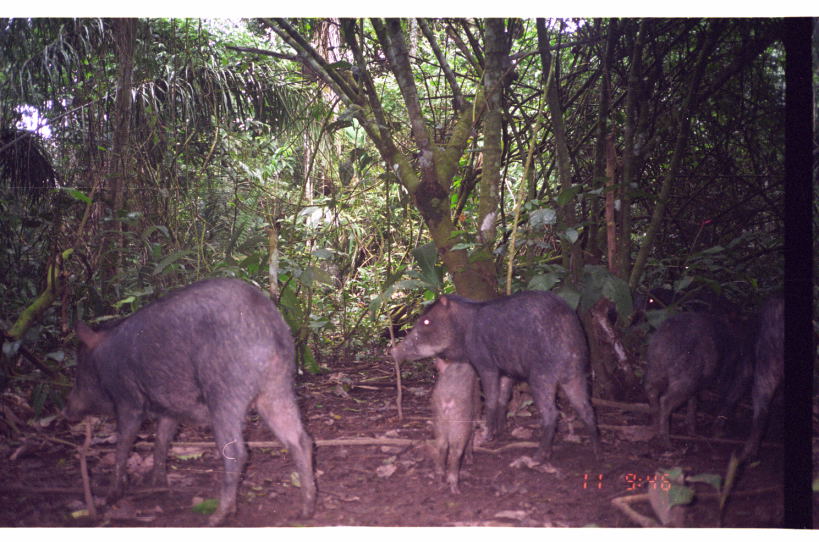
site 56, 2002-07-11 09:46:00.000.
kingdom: Animalia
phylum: Chordata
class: Mammalia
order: Artiodactyla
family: Tayassuidae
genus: Tayassu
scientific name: Tayassu pecari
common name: white-lipped peccary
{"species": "Tayassu pecari (white-lipped peccary)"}